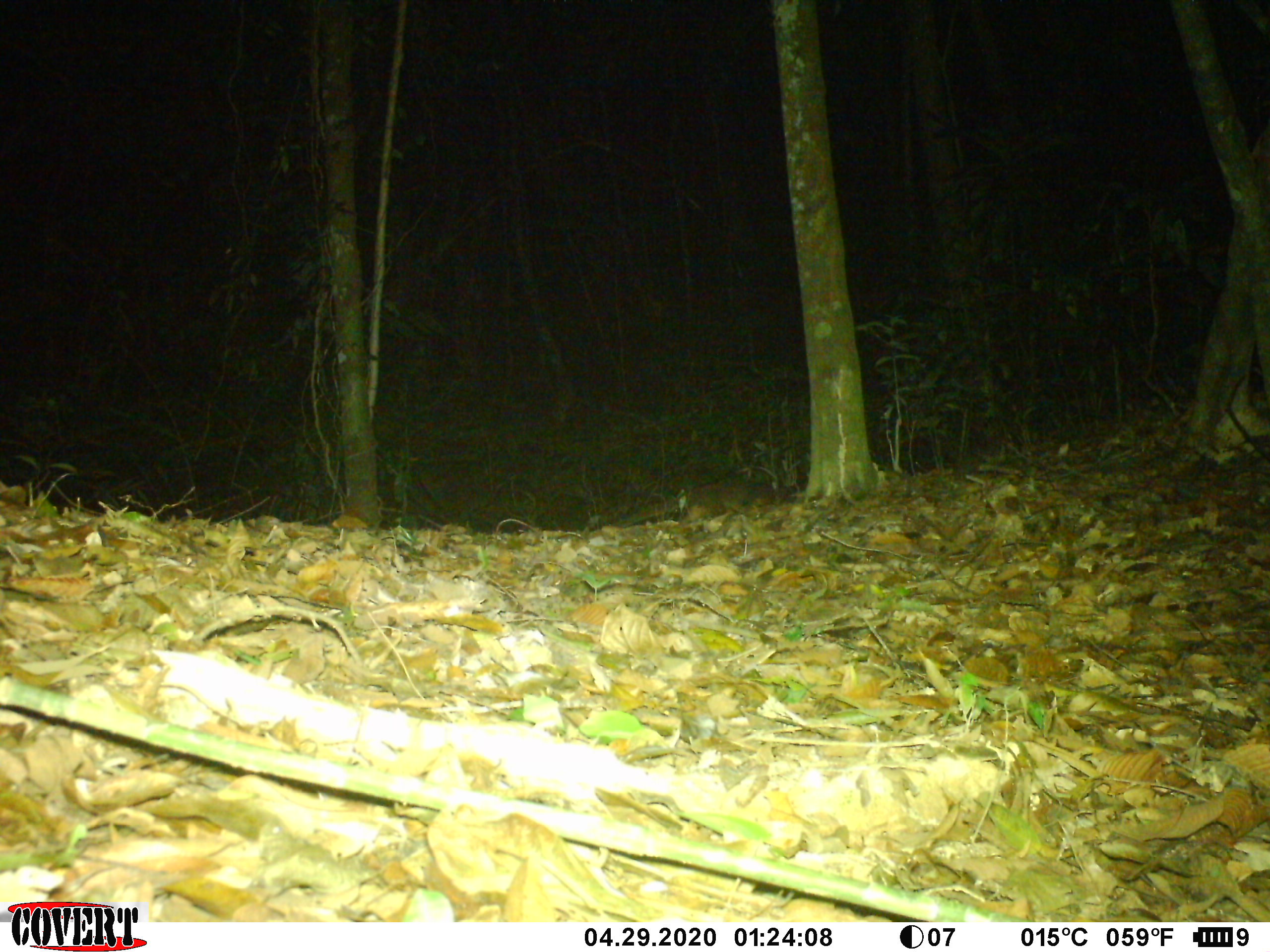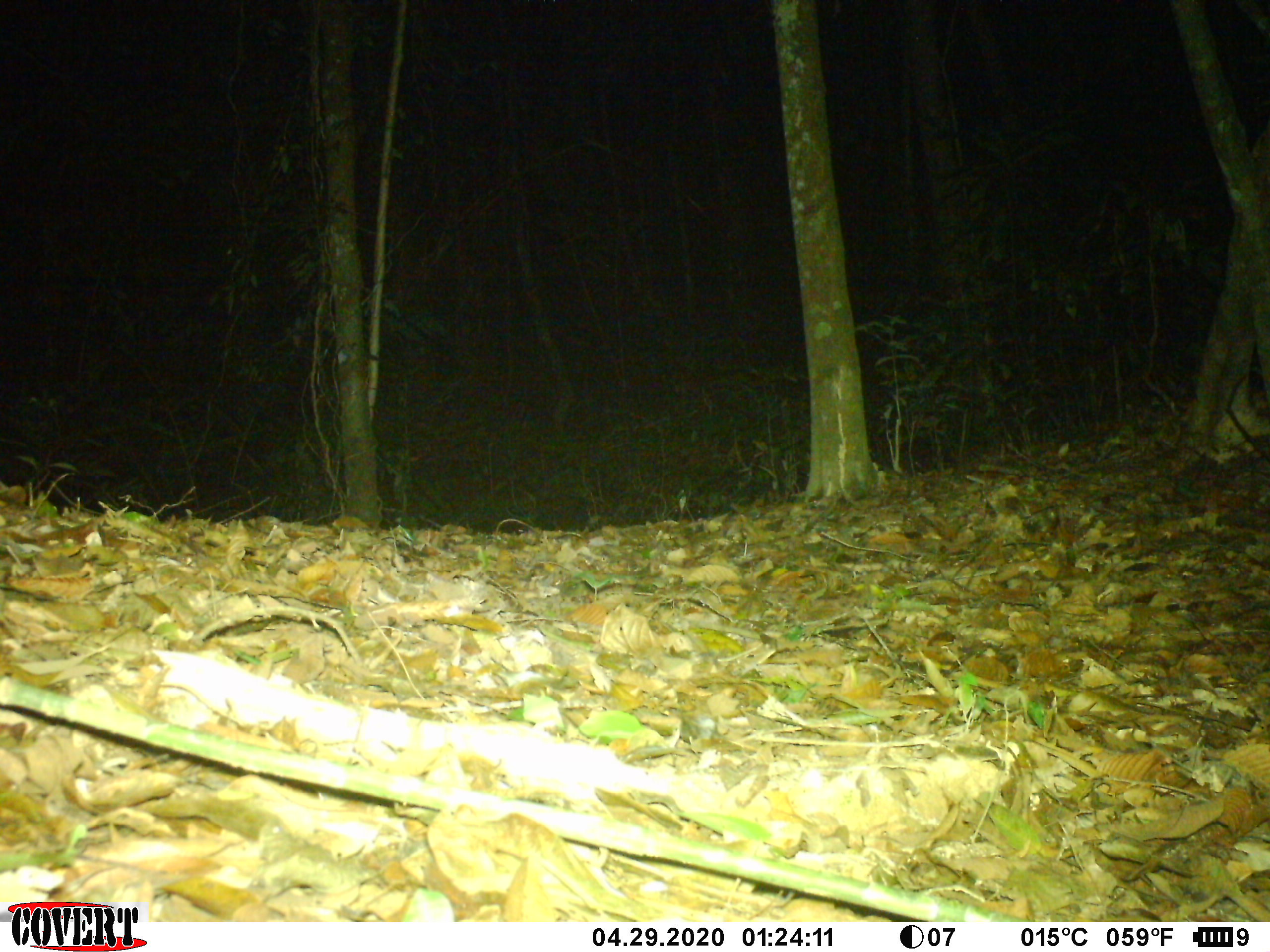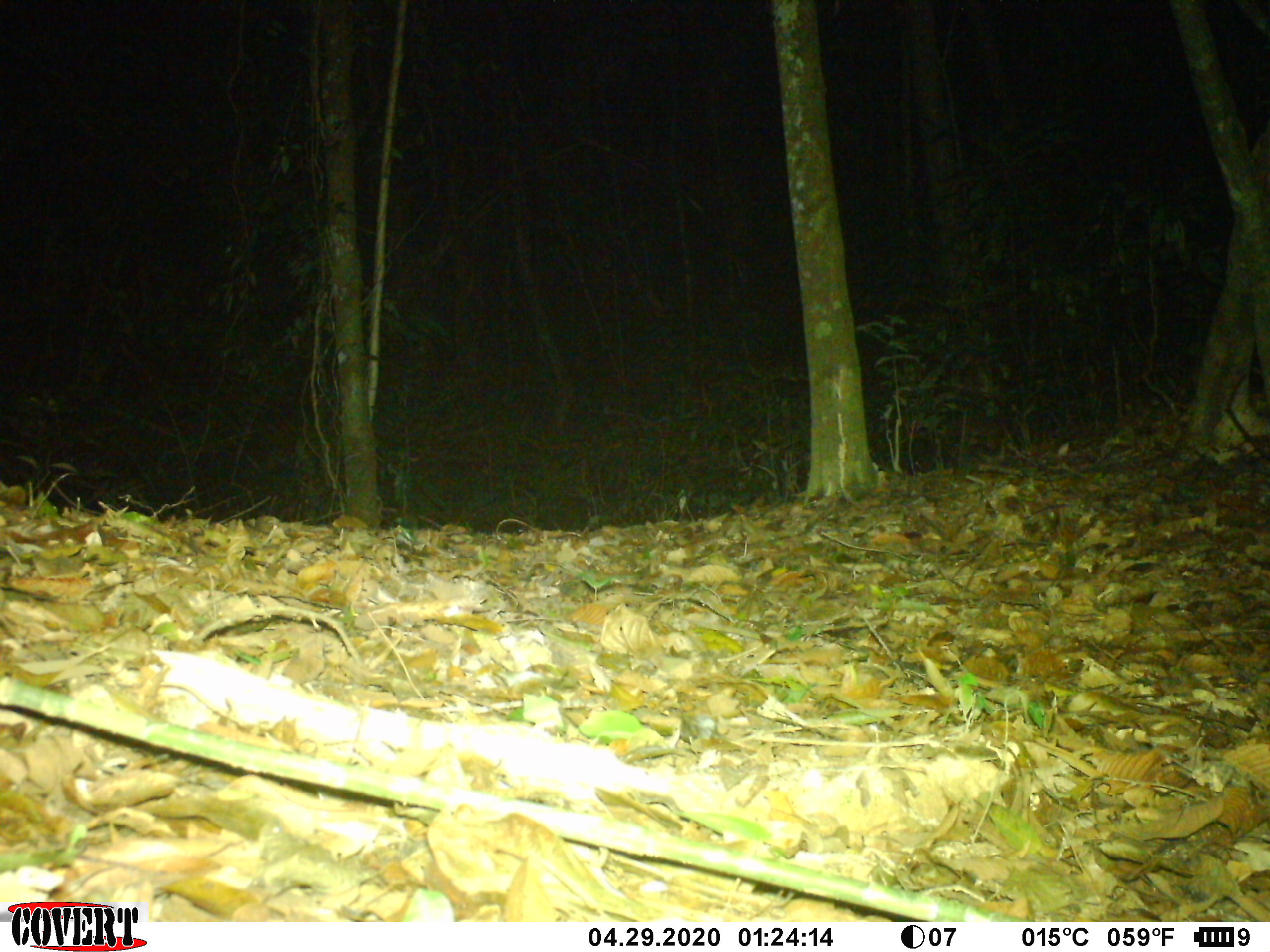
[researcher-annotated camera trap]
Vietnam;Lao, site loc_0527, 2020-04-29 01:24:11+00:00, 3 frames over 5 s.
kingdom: Animalia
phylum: Chordata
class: Mammalia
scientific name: Mammalia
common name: mammal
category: unidentified small mammal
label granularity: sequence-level